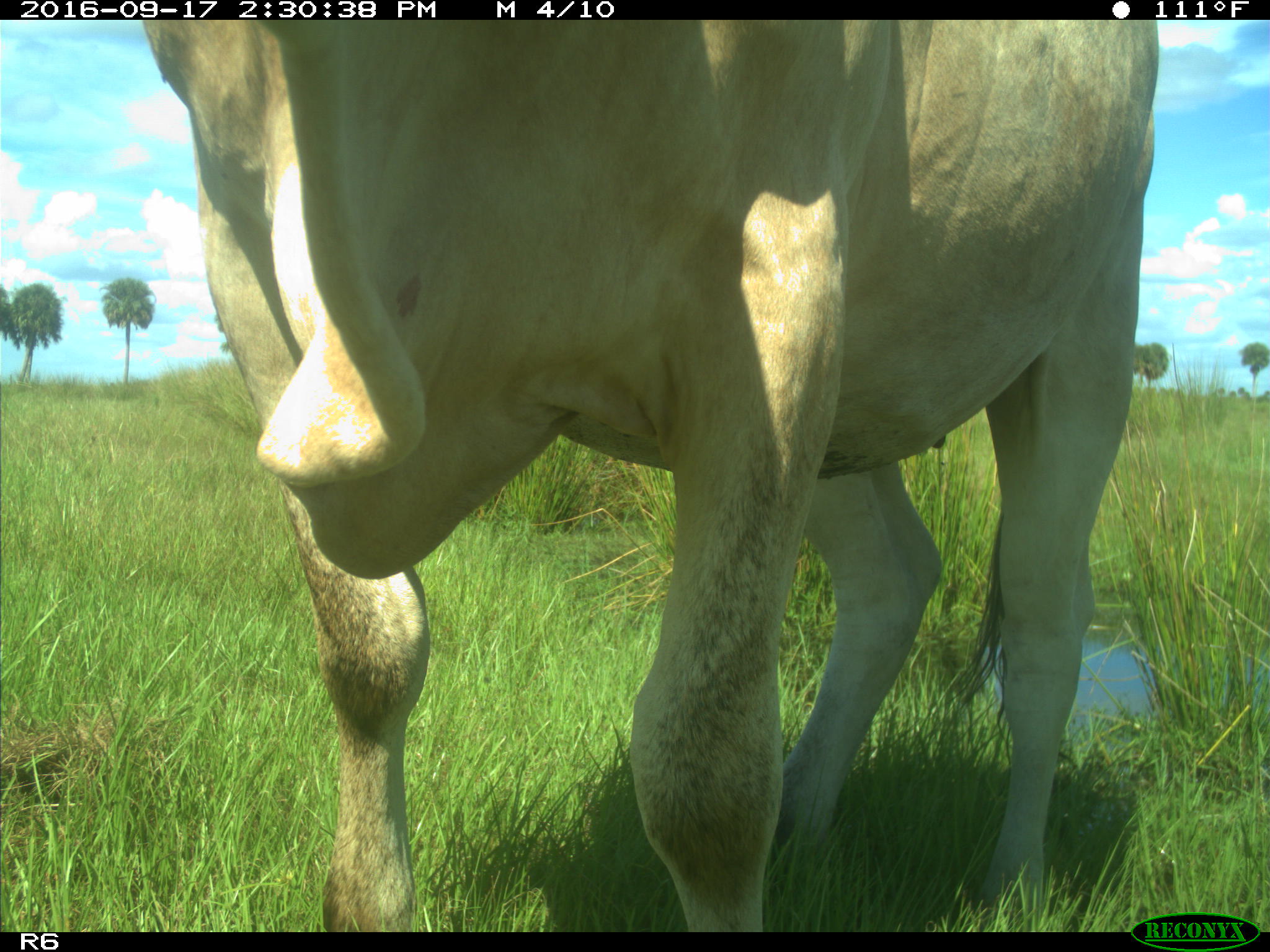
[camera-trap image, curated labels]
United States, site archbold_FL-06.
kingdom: Animalia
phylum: Chordata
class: Mammalia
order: Artiodactyla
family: Bovidae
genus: Bos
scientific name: Bos taurus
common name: domestic cow